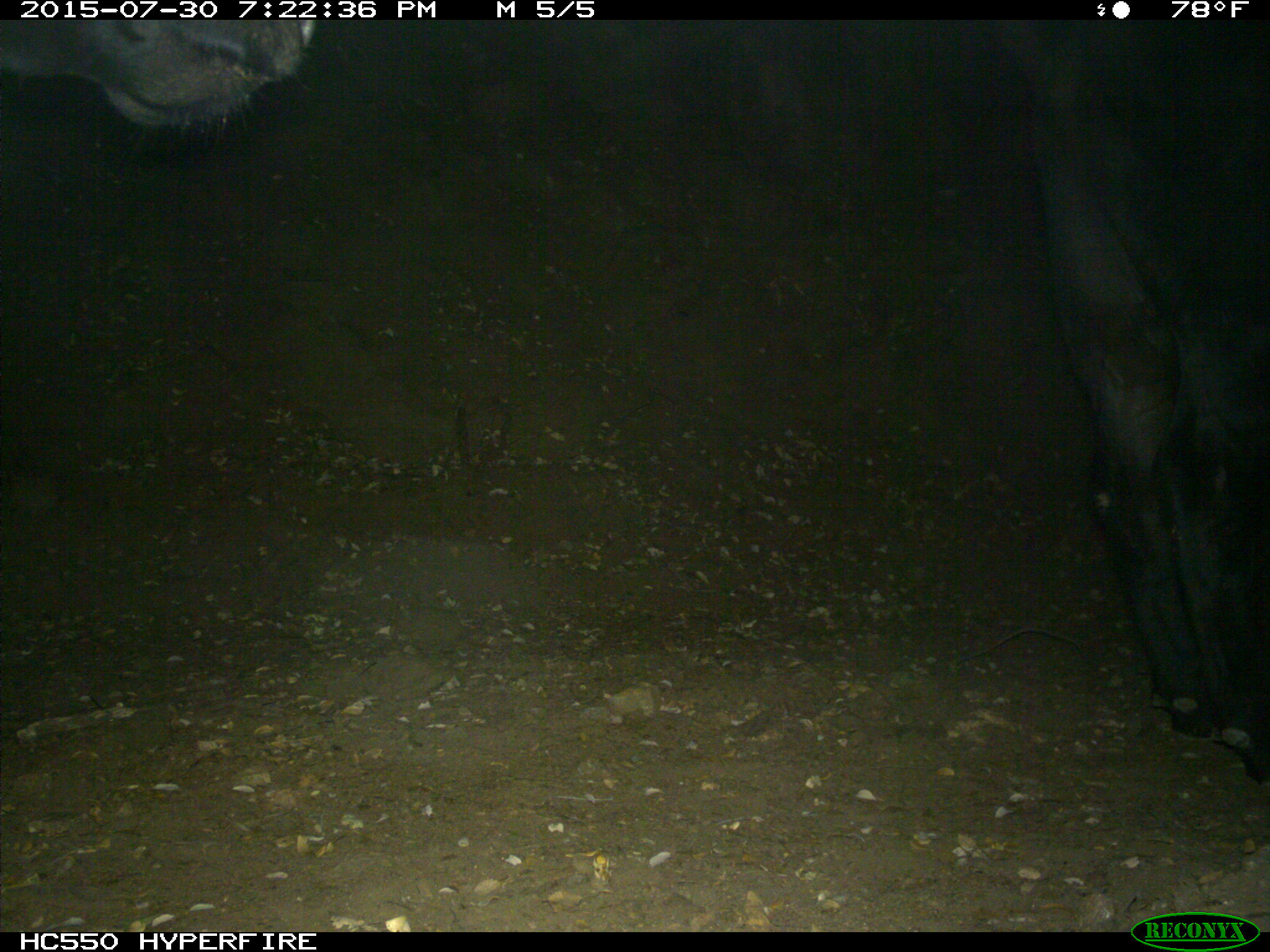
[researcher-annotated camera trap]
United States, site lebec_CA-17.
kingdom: Animalia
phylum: Chordata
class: Mammalia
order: Artiodactyla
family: Bovidae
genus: Bos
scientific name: Bos taurus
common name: domestic cow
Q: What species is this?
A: Bos taurus (domestic cow).